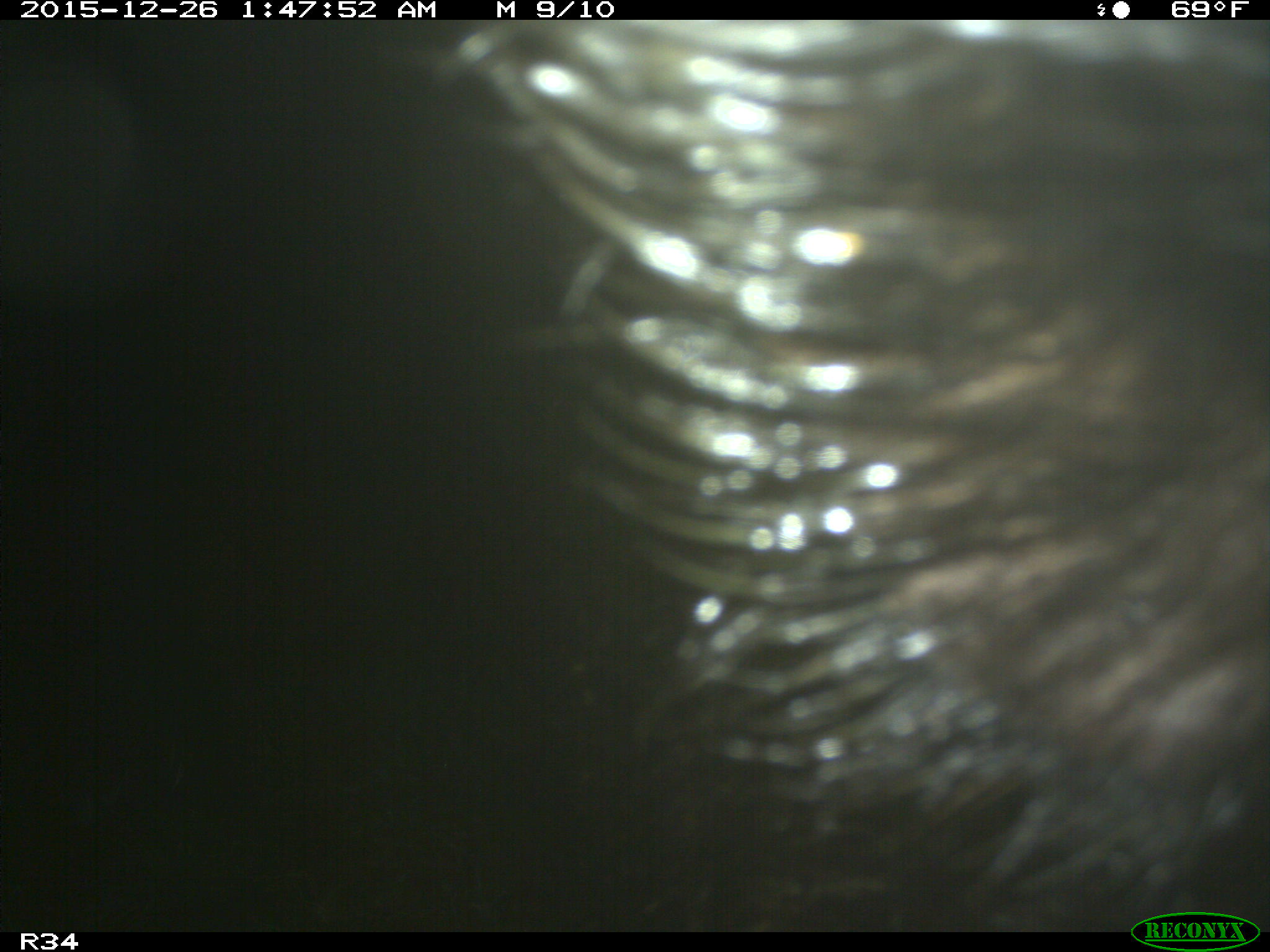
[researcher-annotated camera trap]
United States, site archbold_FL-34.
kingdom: Animalia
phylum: Chordata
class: Mammalia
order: Artiodactyla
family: Suidae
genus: Sus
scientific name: Sus scrofa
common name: wild boar